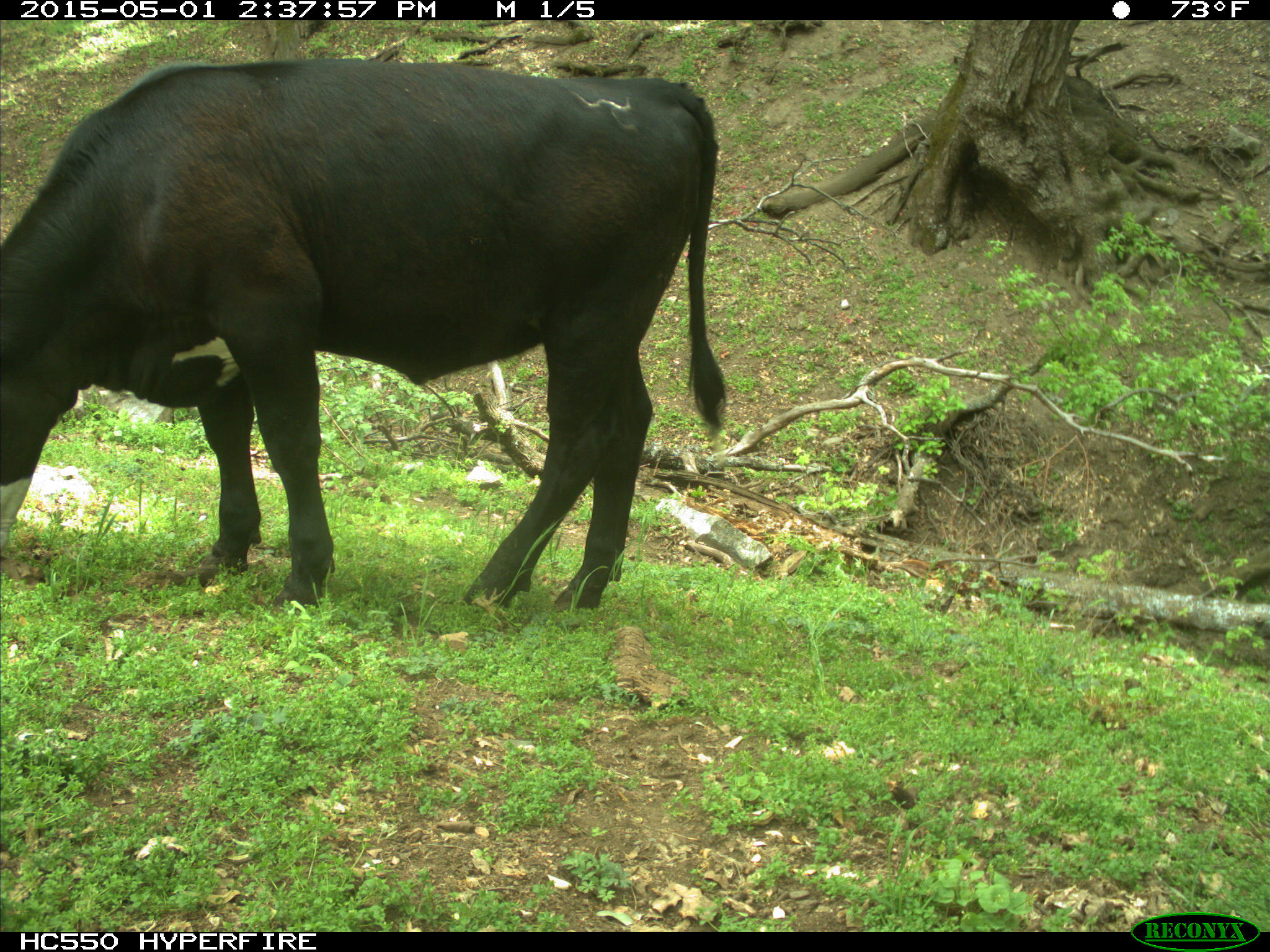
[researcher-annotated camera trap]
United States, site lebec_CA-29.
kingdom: Animalia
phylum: Chordata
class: Mammalia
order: Artiodactyla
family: Bovidae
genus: Bos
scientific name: Bos taurus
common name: domestic cow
Bos taurus (domestic cow).